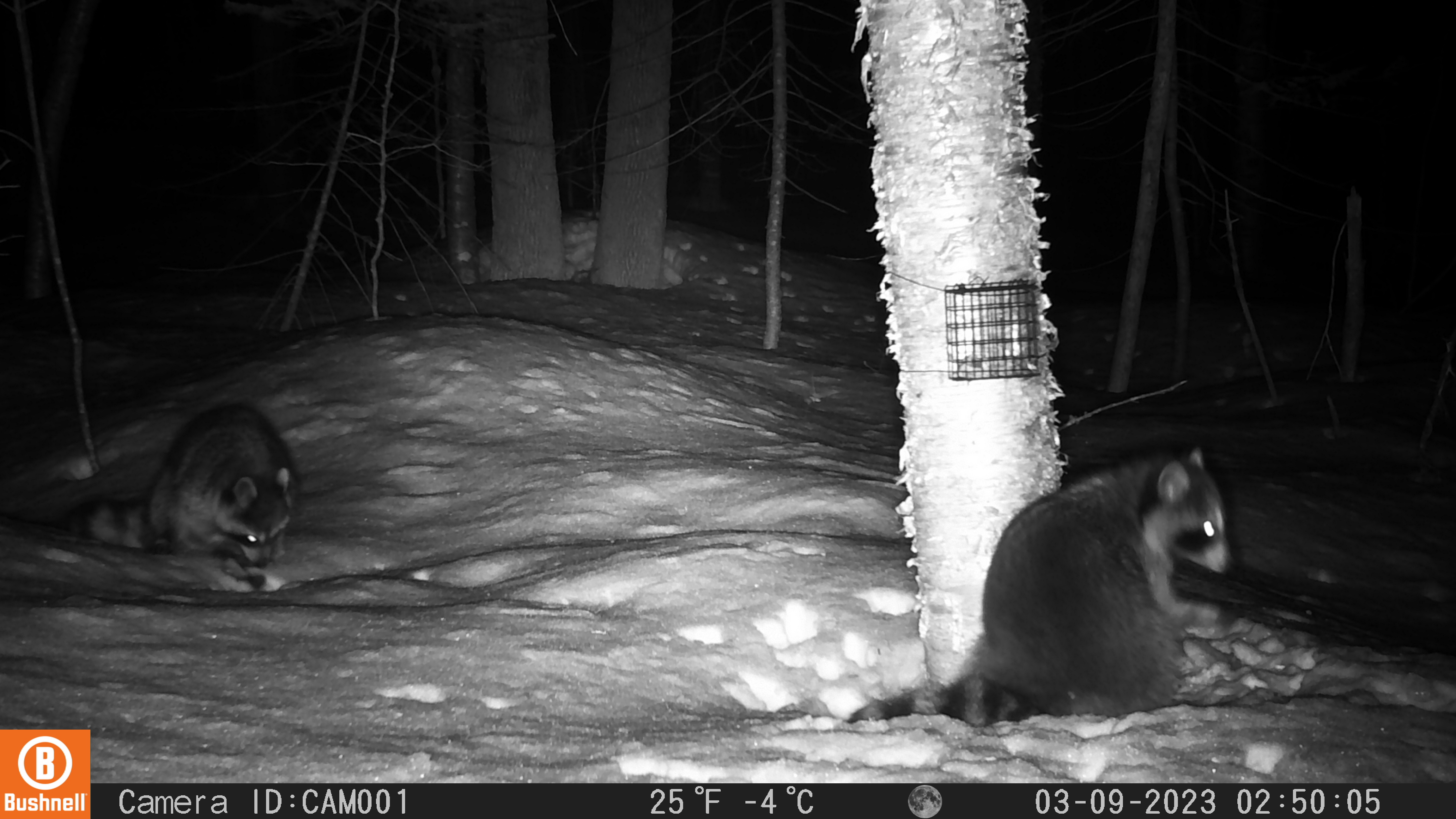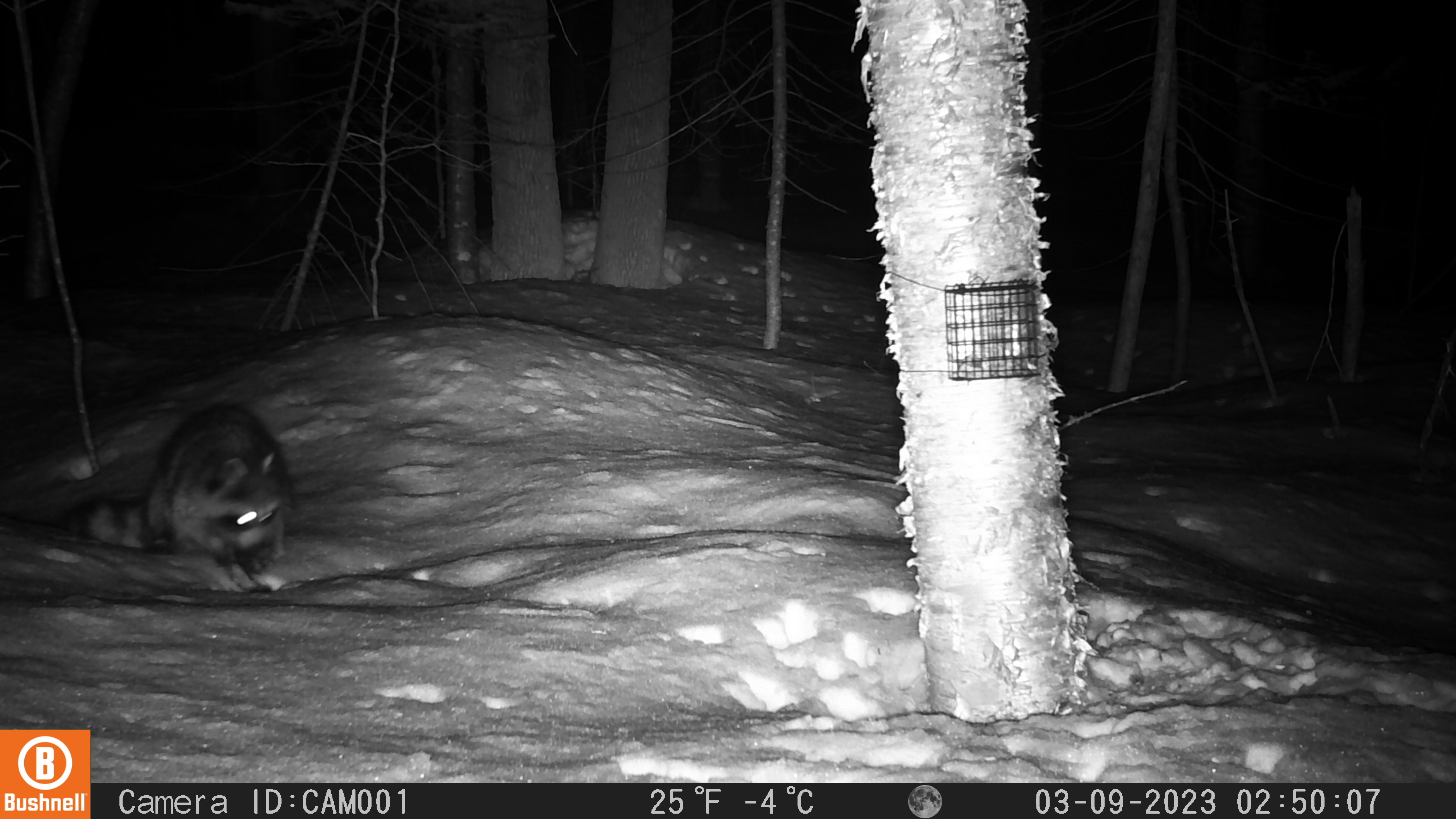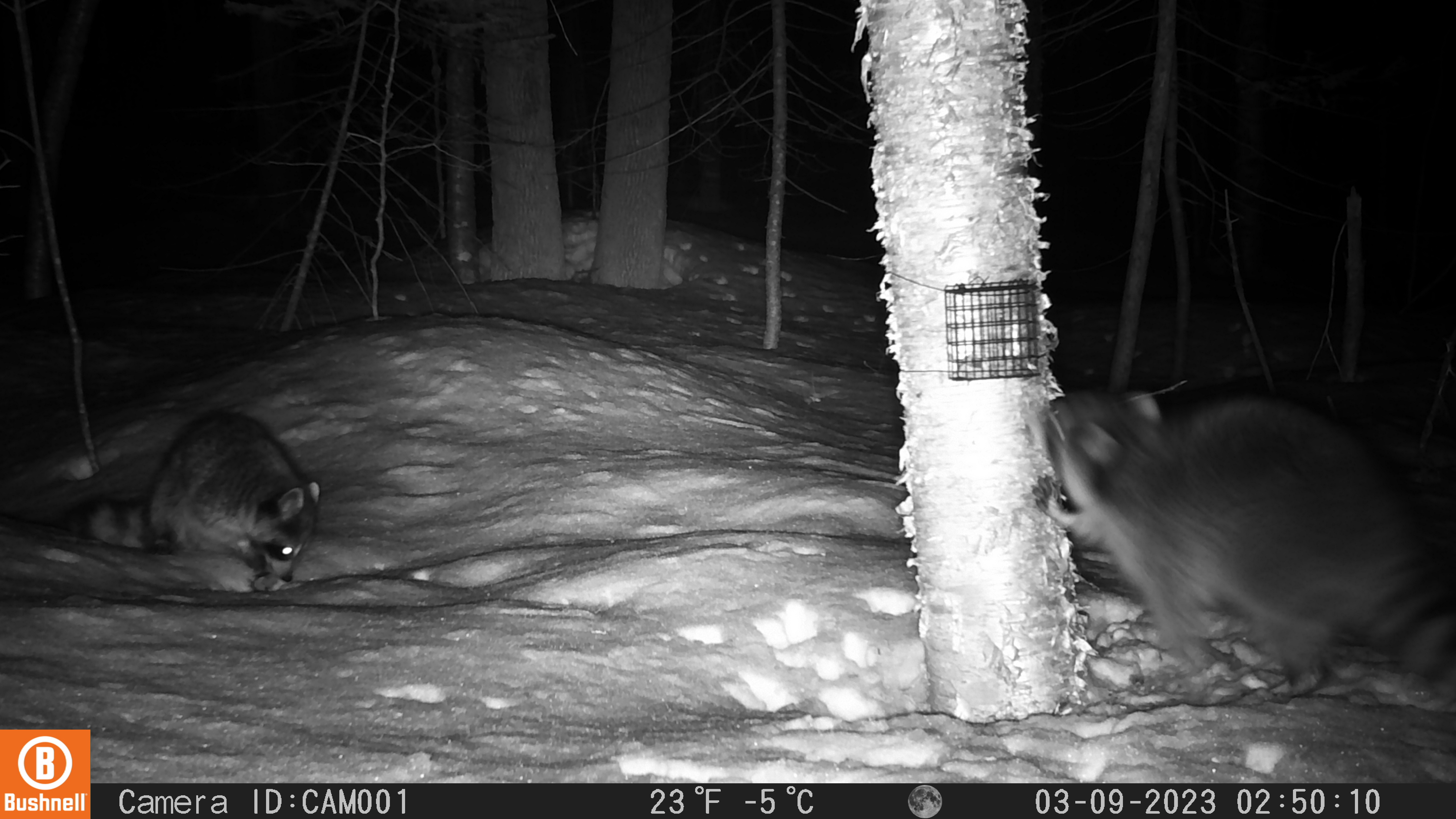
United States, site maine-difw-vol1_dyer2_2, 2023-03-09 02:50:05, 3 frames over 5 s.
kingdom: Animalia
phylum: Chordata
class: Mammalia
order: Carnivora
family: Procyonidae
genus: Procyon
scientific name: Procyon lotor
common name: raccoon